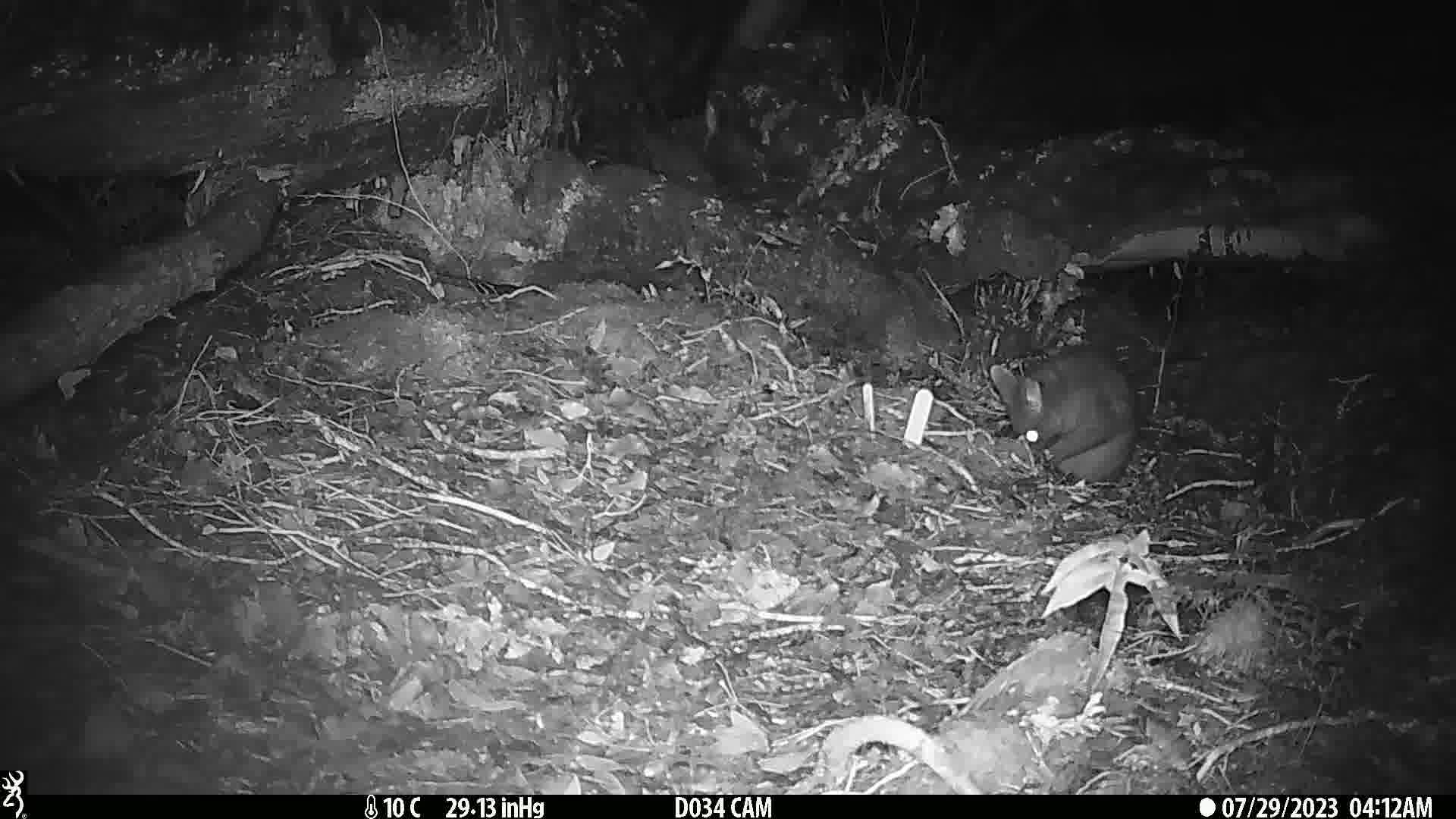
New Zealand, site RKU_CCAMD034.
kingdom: Animalia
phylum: Chordata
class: Mammalia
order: Diprotodontia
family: Phalangeridae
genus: Trichosurus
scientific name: Trichosurus vulpecula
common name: common brushtail possum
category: possum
Possum (common brushtail possum) (Trichosurus vulpecula).